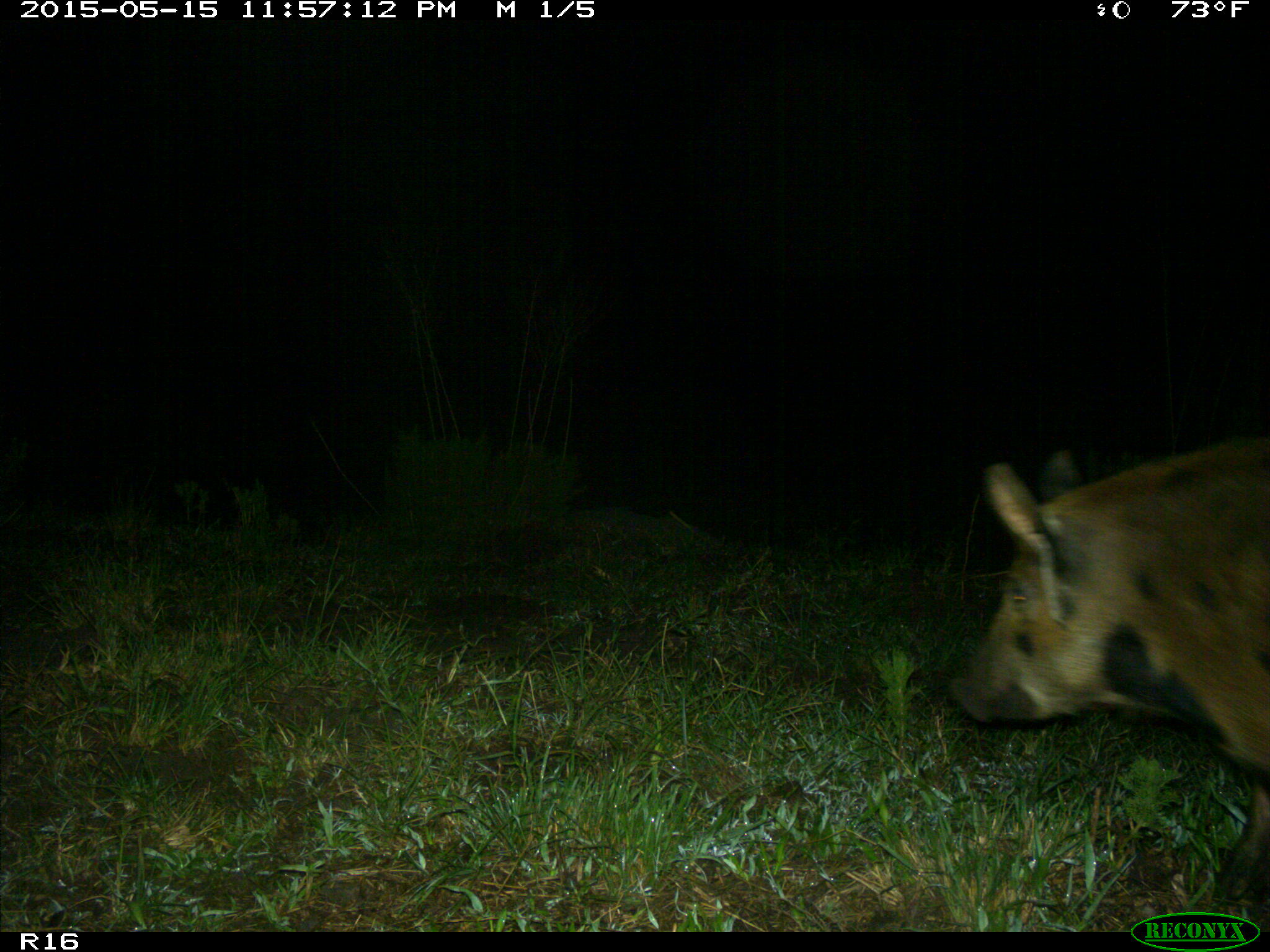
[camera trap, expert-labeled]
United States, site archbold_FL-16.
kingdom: Animalia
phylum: Chordata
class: Mammalia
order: Artiodactyla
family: Suidae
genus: Sus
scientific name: Sus scrofa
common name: wild boar